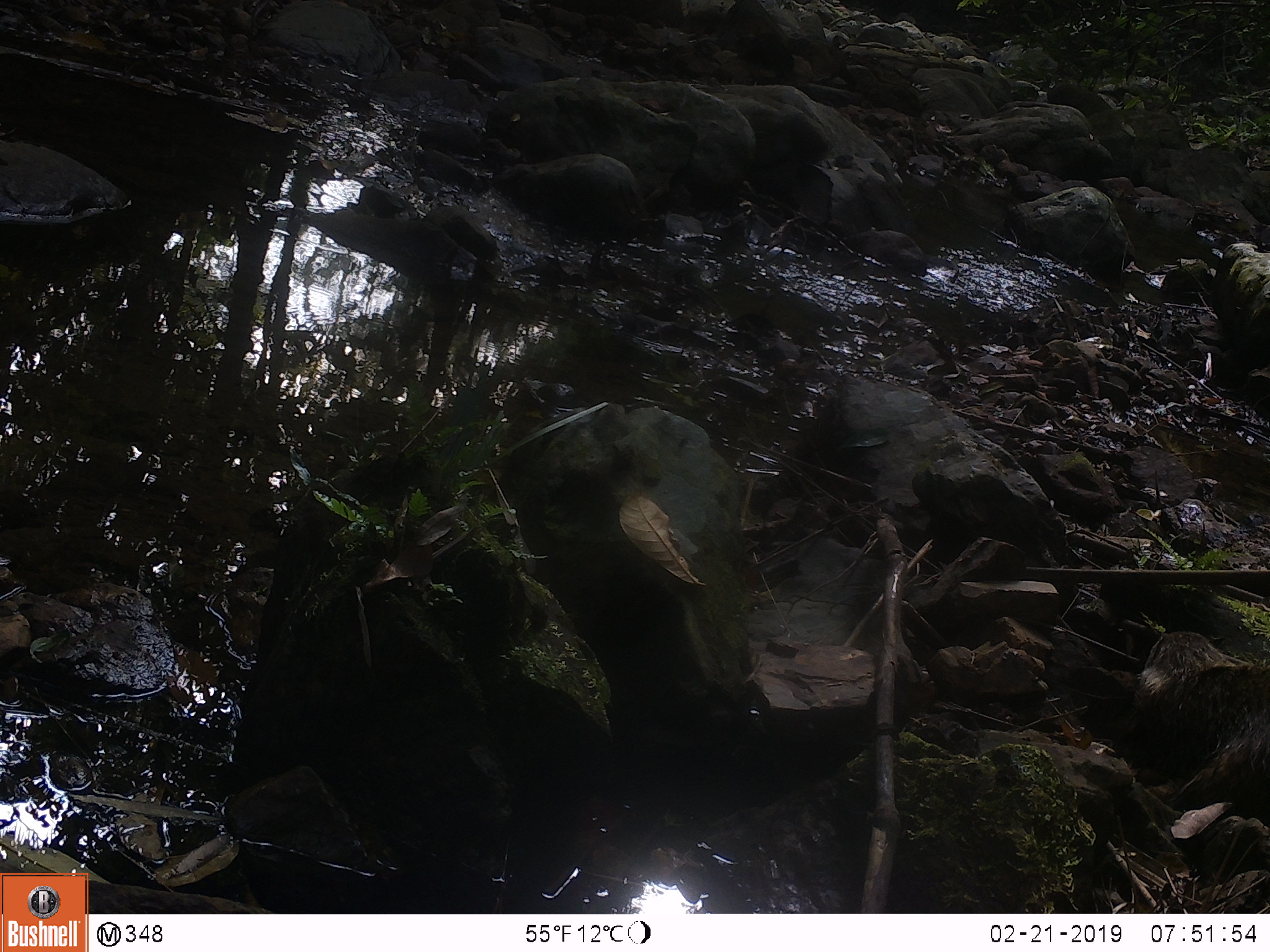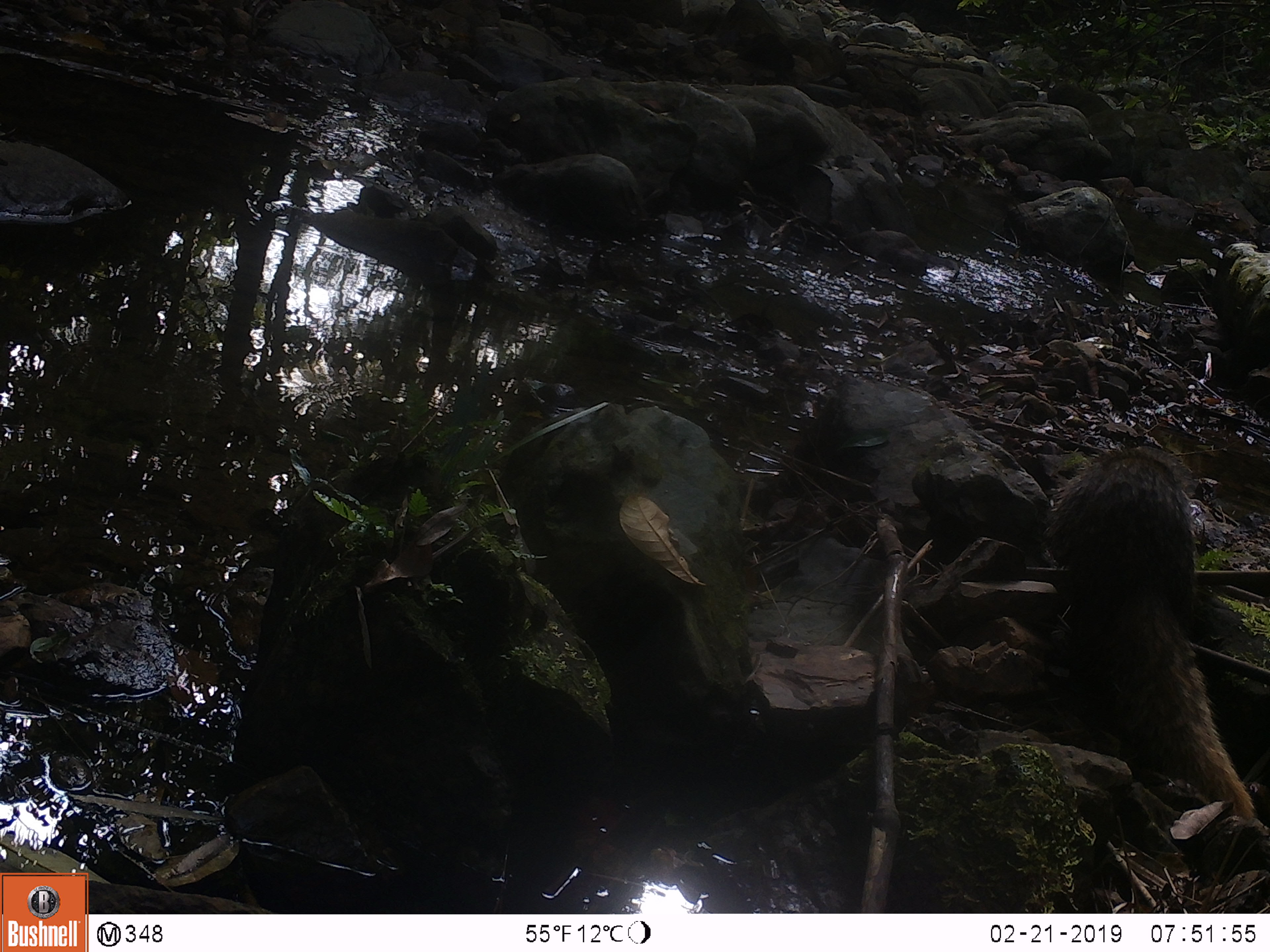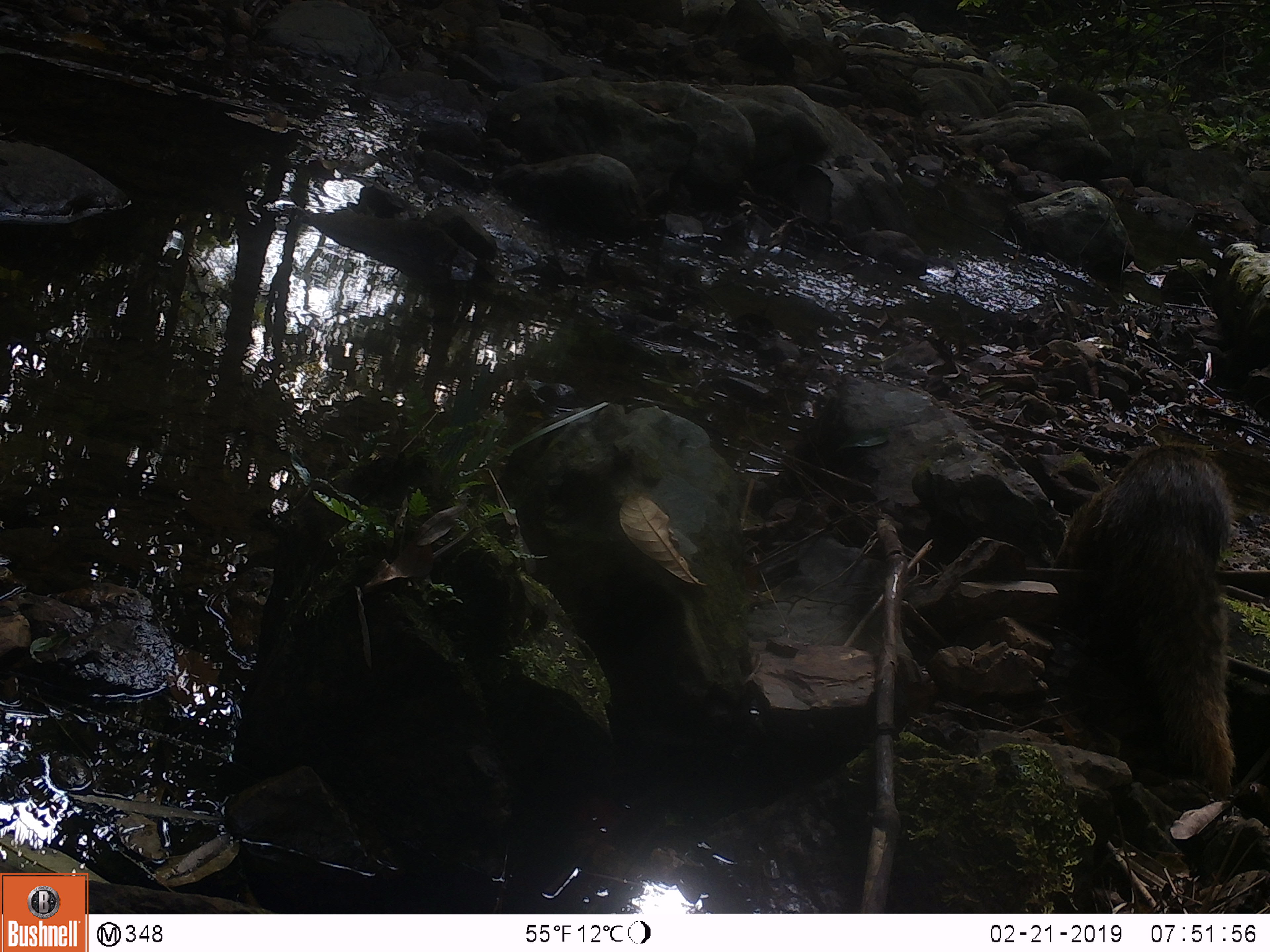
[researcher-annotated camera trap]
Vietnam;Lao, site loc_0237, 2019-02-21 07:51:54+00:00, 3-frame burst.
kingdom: Animalia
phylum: Chordata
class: Mammalia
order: Carnivora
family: Herpestidae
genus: Urva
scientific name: Urva urva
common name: crab-eating mongoose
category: crab eating mongoose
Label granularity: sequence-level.